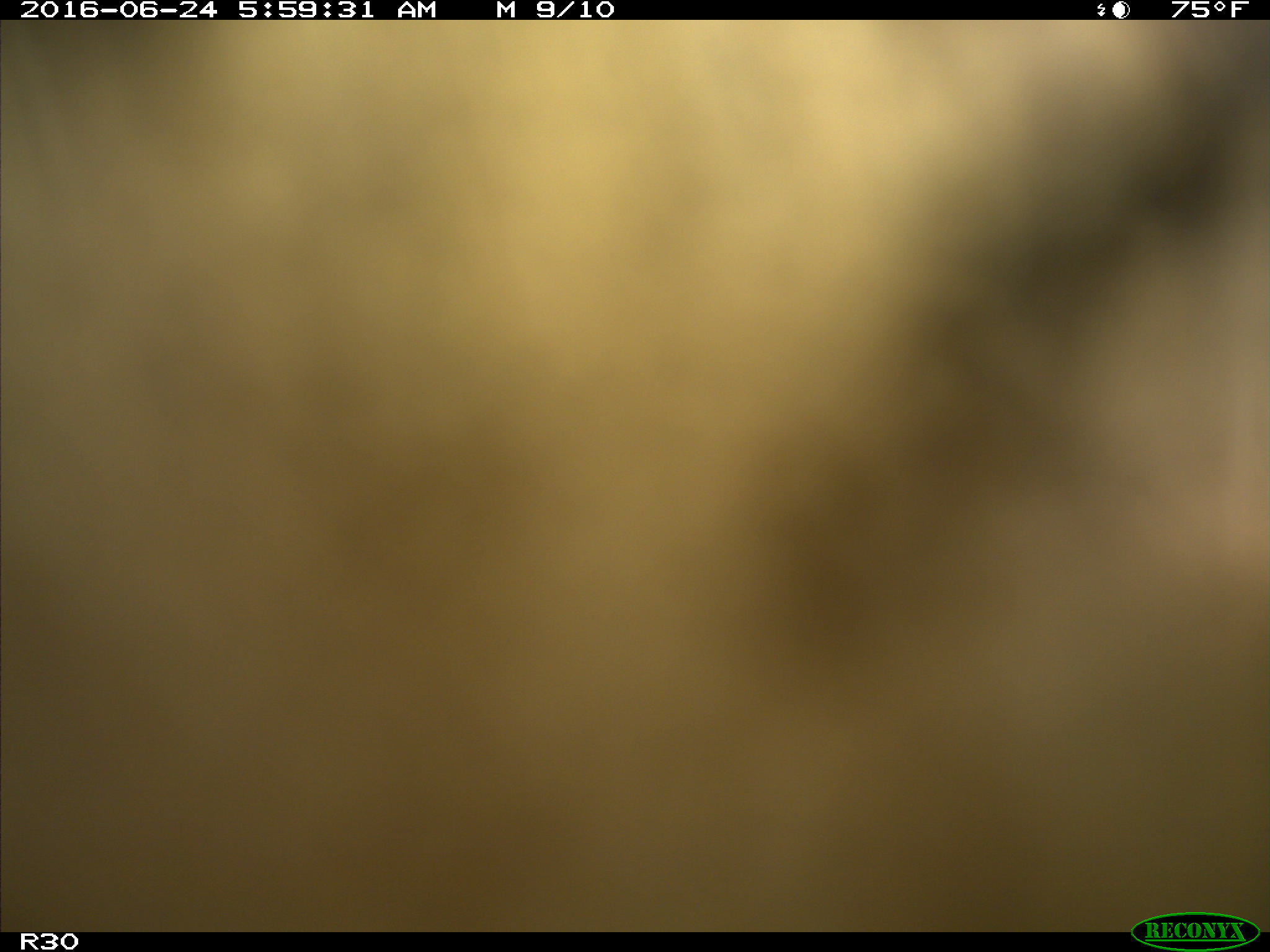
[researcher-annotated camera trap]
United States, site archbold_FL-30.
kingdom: Animalia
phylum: Chordata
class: Mammalia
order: Artiodactyla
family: Bovidae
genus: Bos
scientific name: Bos taurus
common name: domestic cow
Bos taurus (domestic cow).